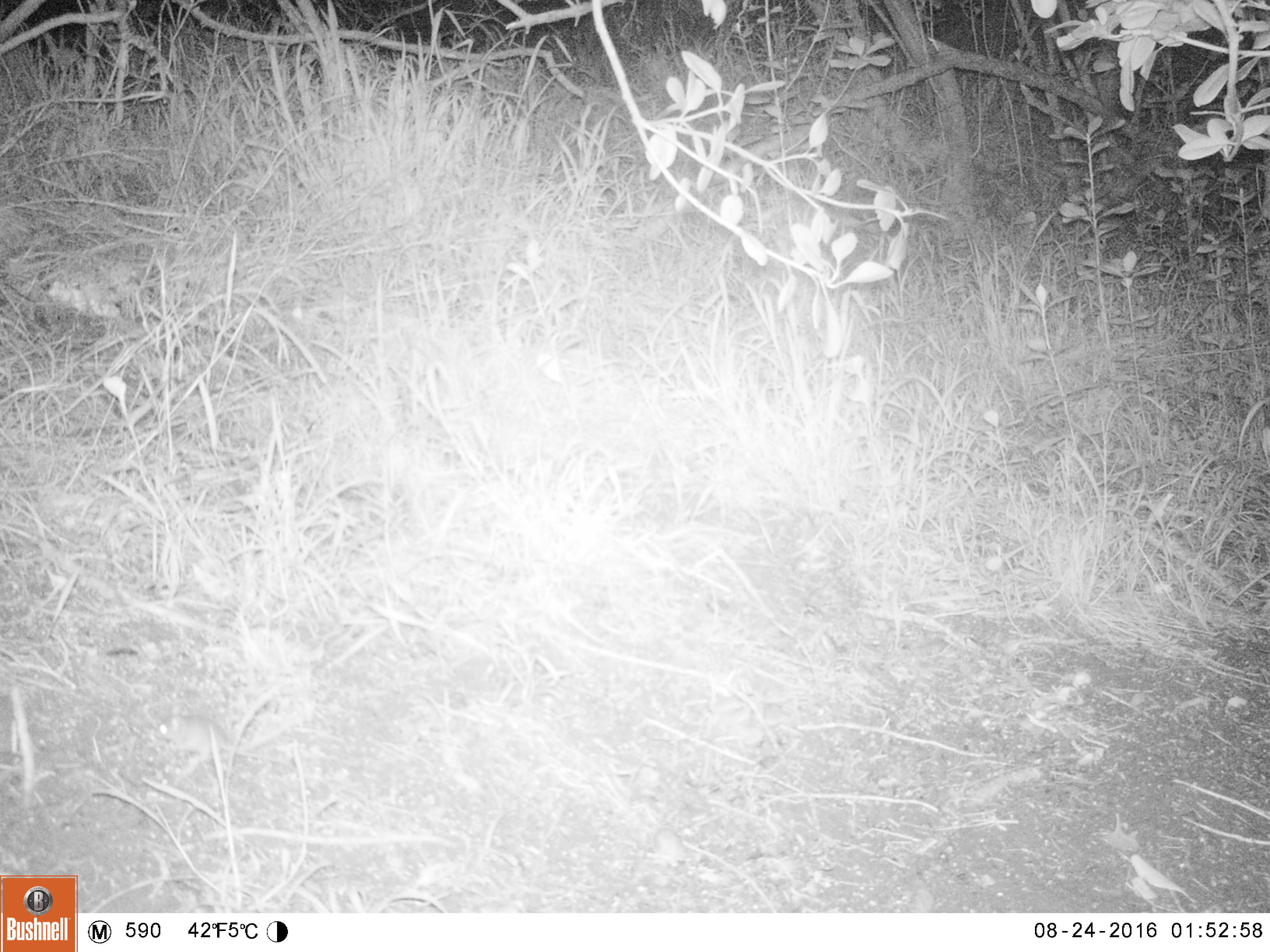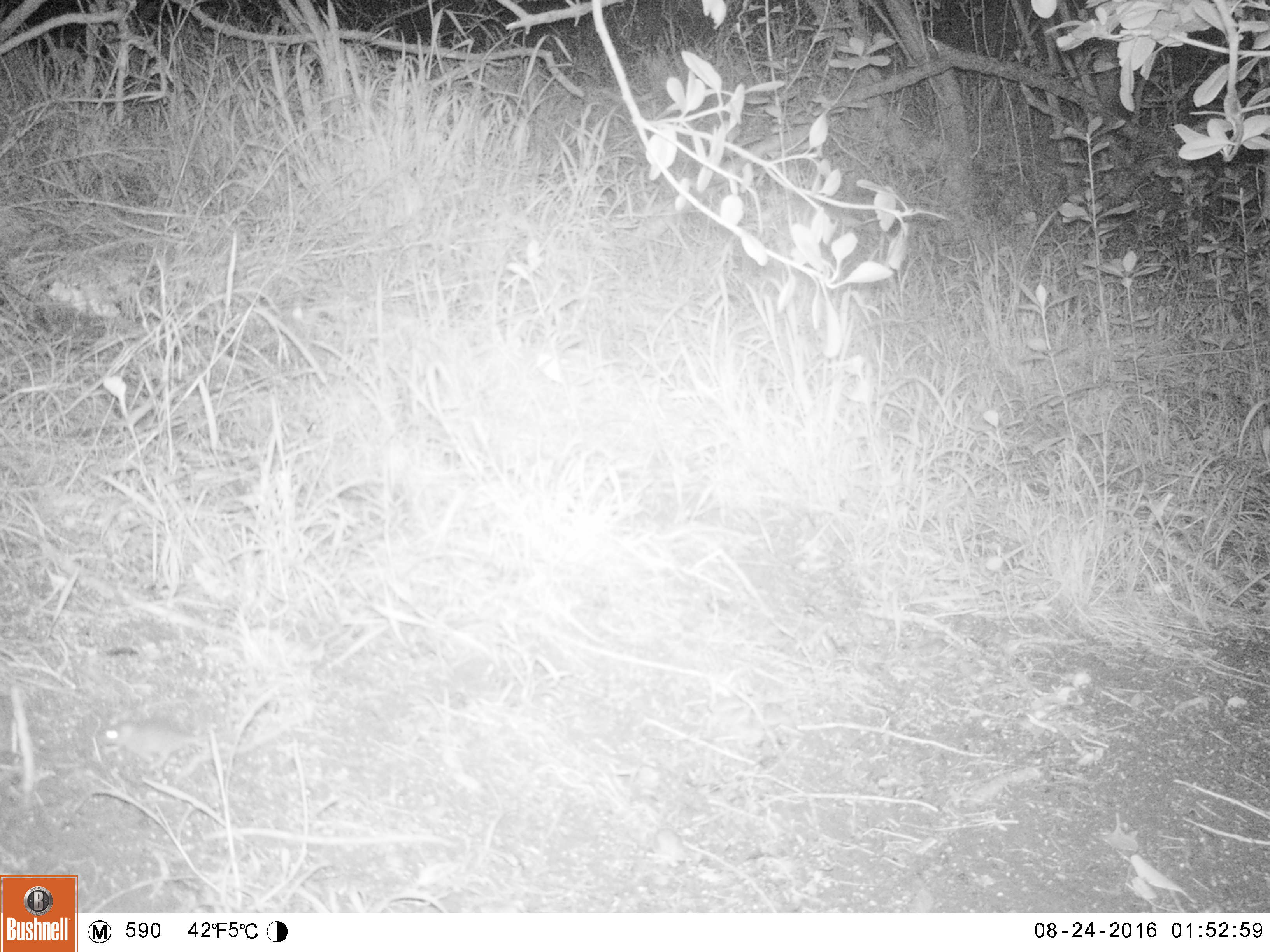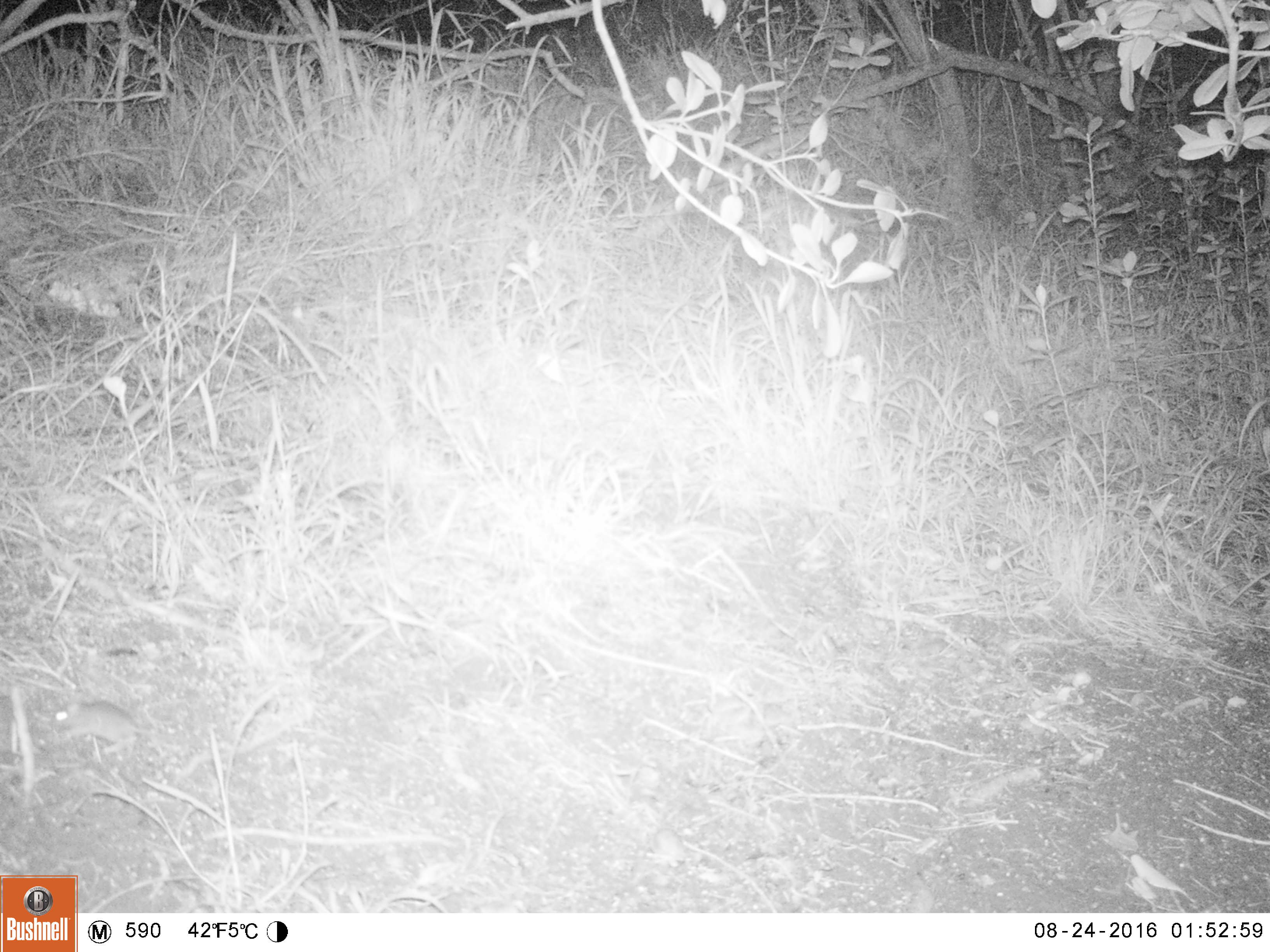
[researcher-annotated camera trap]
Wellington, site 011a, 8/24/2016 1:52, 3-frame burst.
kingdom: Animalia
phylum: Chordata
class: Mammalia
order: Rodentia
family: Muridae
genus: Mus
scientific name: Mus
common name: mouse